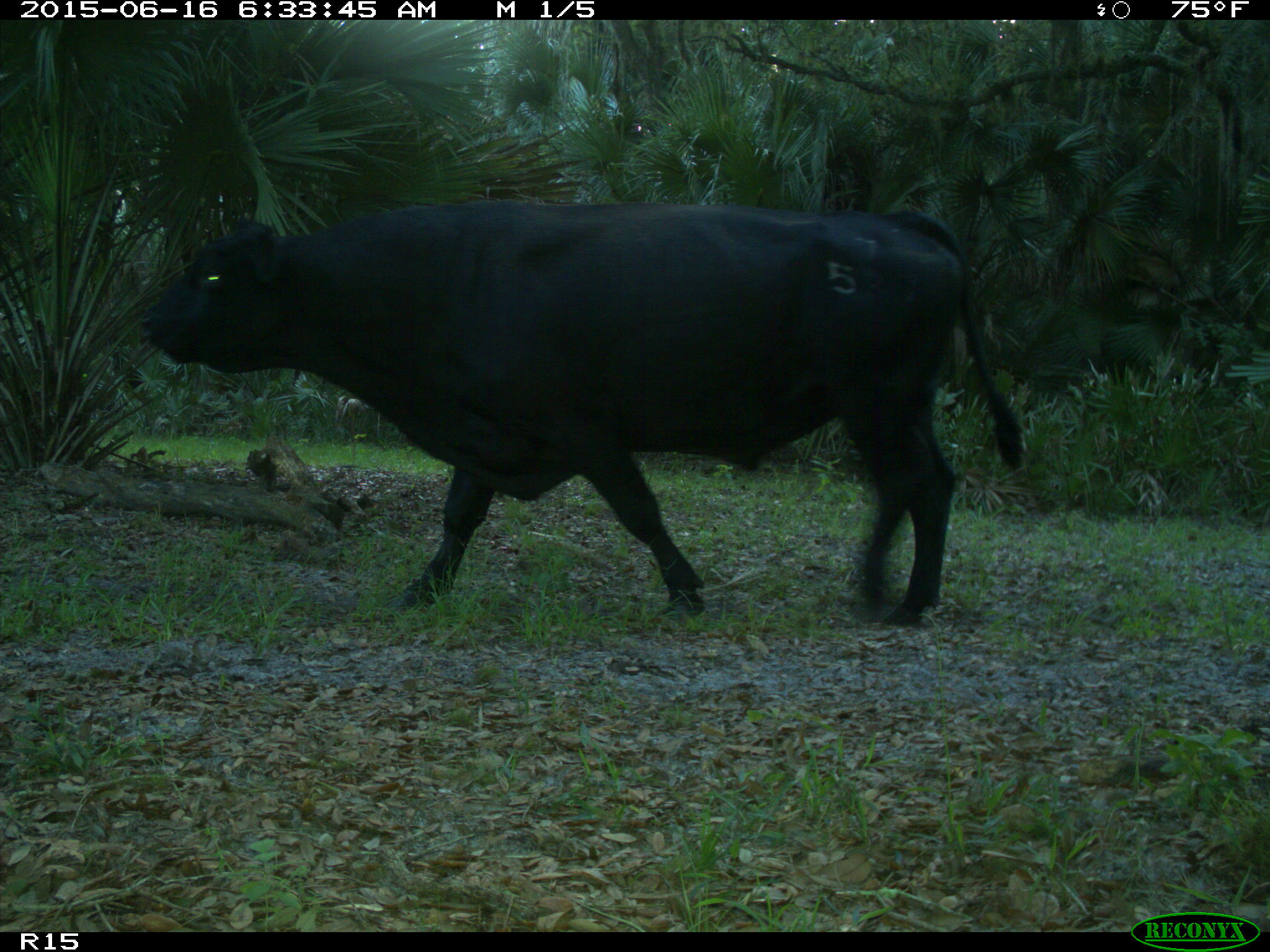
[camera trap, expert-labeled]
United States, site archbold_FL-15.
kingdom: Animalia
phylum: Chordata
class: Mammalia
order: Artiodactyla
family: Bovidae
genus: Bos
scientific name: Bos taurus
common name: domestic cow